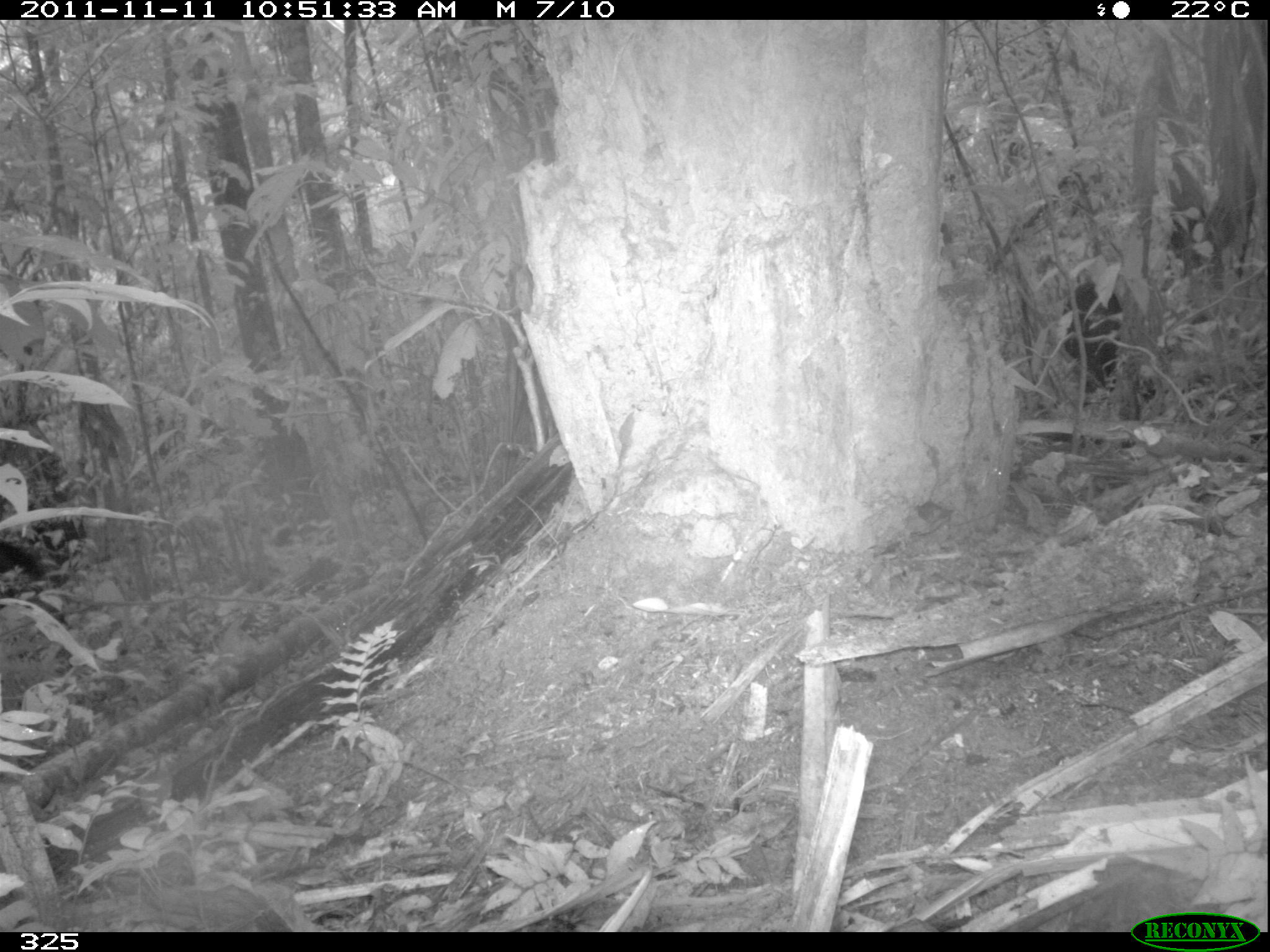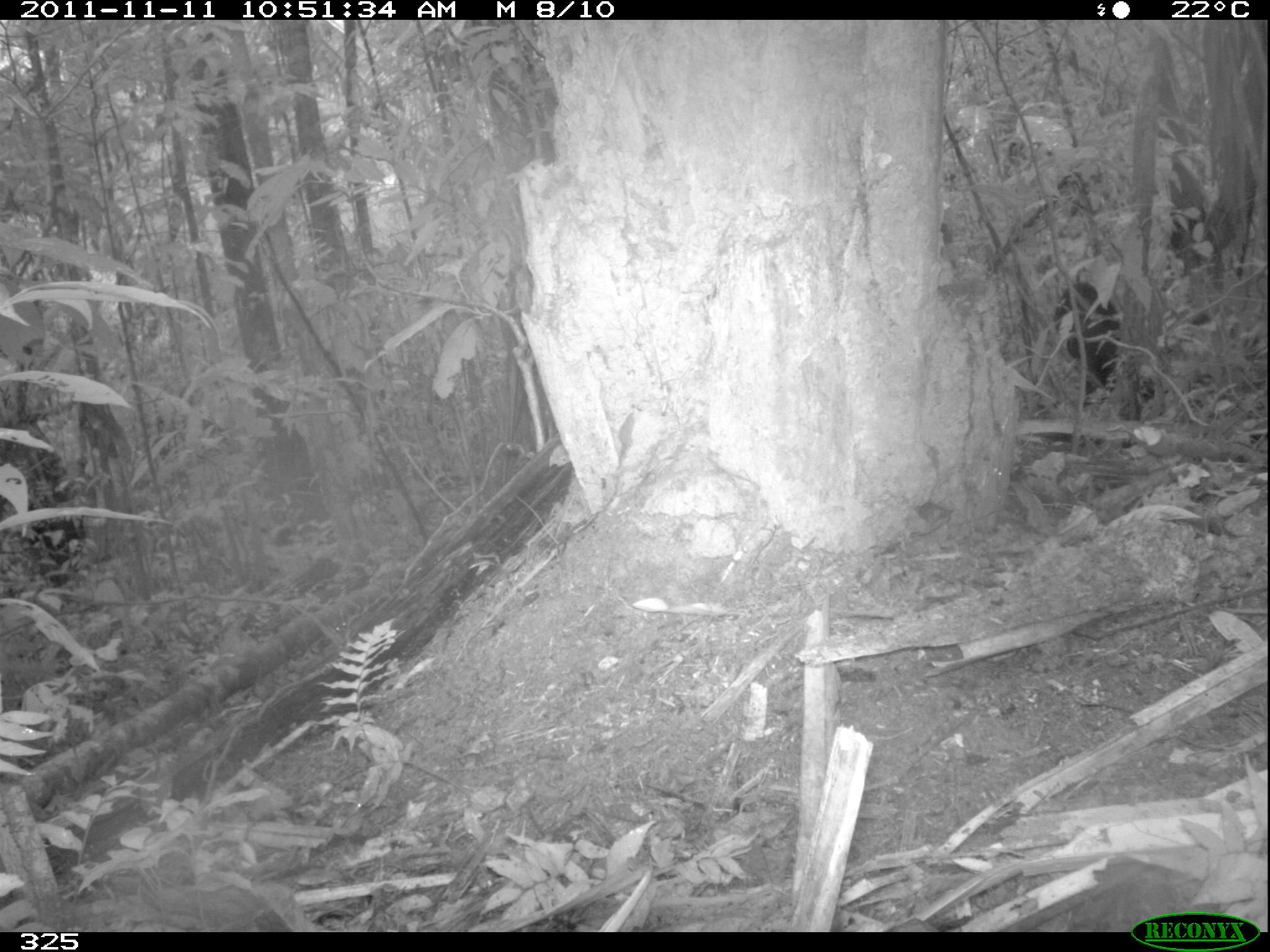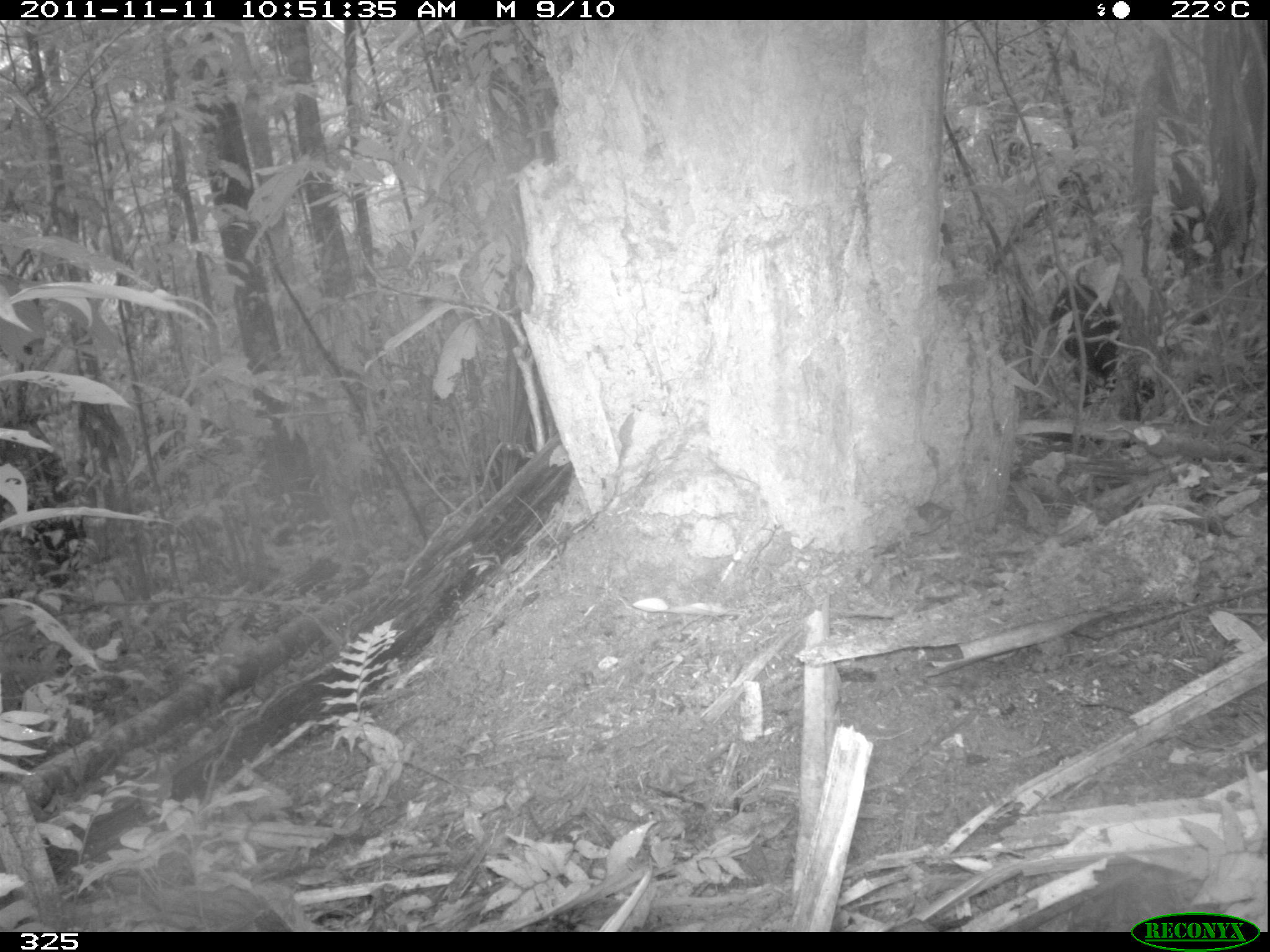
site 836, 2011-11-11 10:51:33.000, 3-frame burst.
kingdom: Animalia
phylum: Chordata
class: Mammalia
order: Artiodactyla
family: Tayassuidae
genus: Tayassu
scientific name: Tayassu pecari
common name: white-lipped peccary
Tayassu pecari (white-lipped peccary).